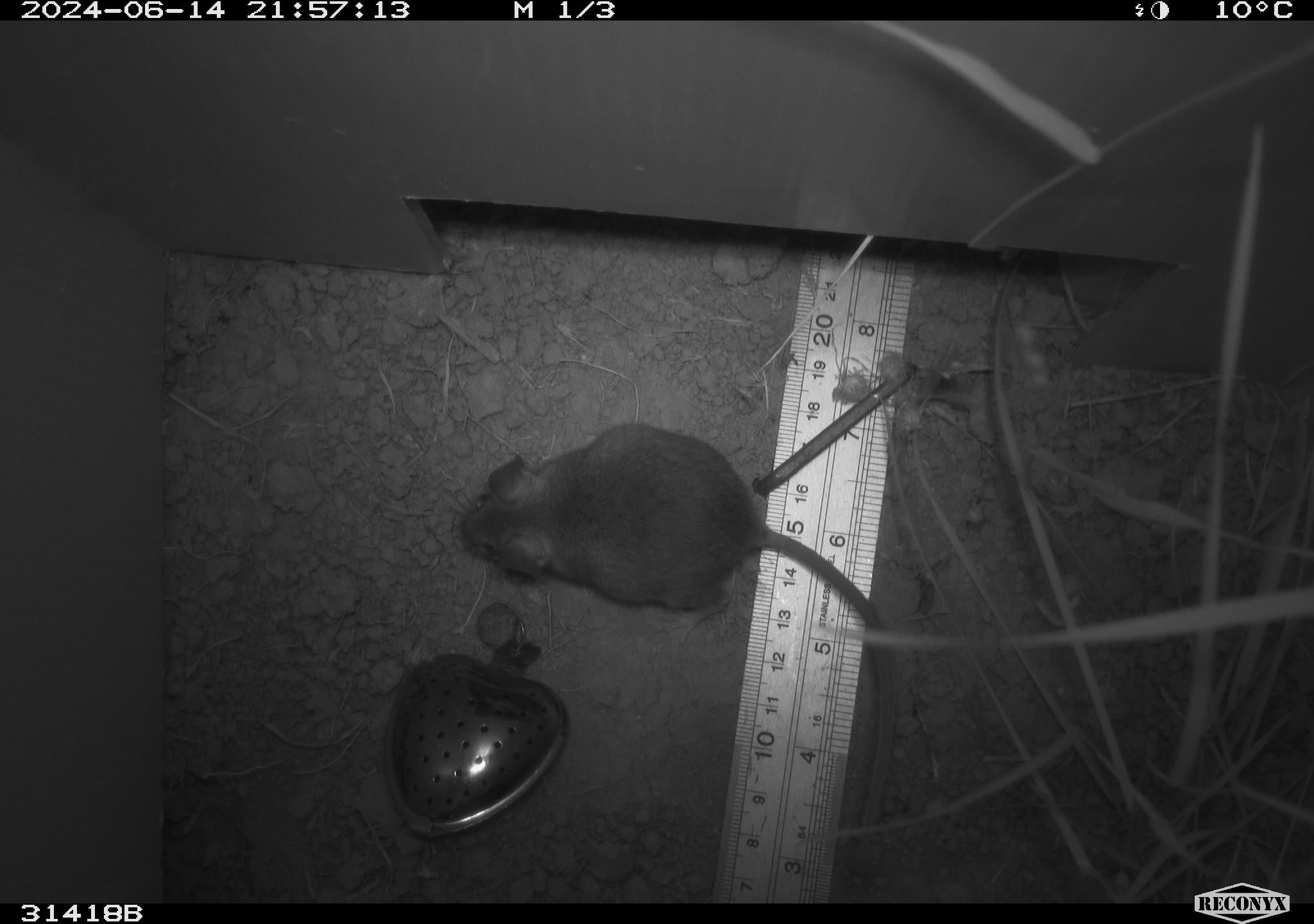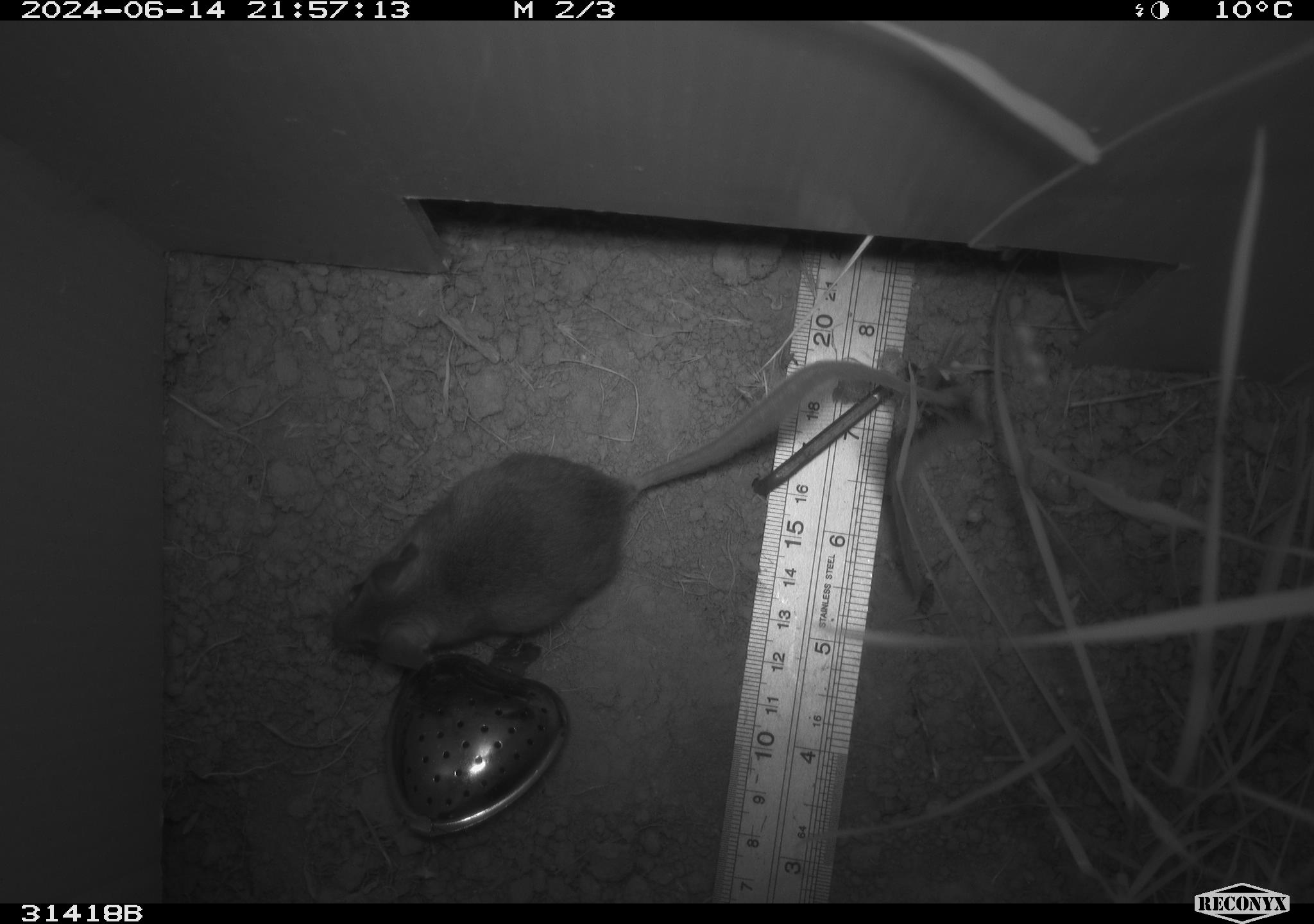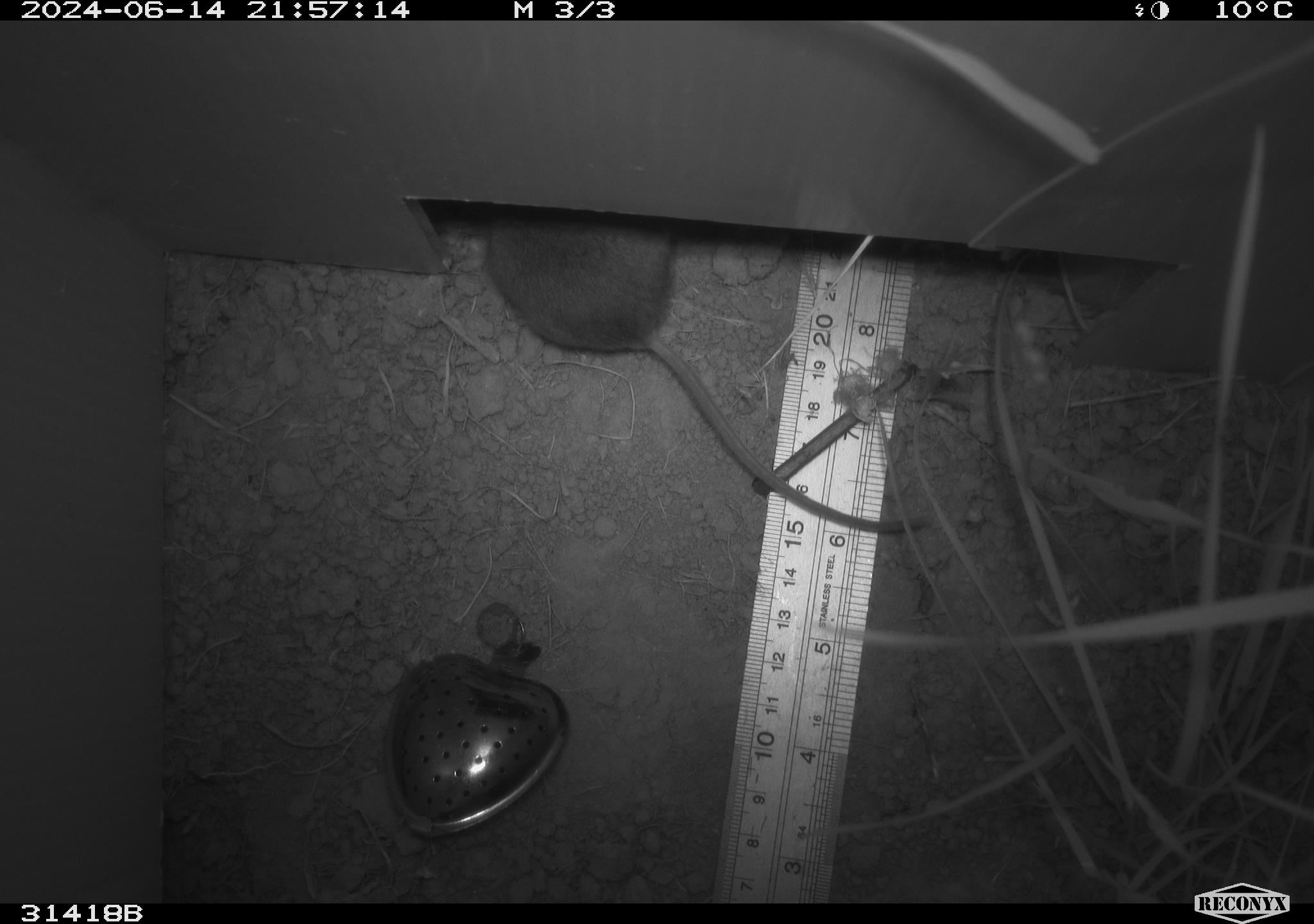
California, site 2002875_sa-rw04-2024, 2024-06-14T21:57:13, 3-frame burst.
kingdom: Animalia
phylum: Chordata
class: Mammalia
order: Rodentia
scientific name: Rodentia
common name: rodent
Rodent (Rodentia).